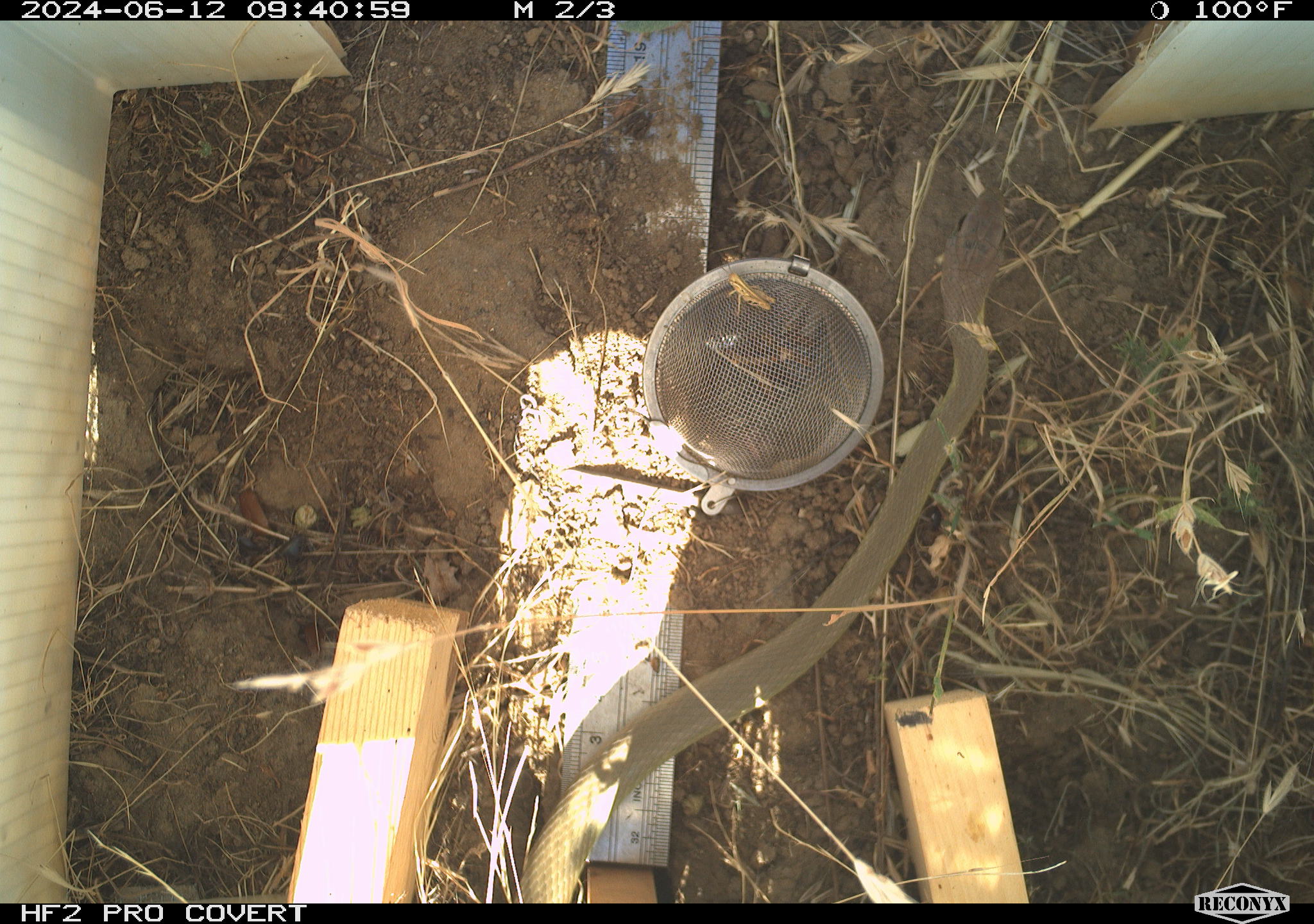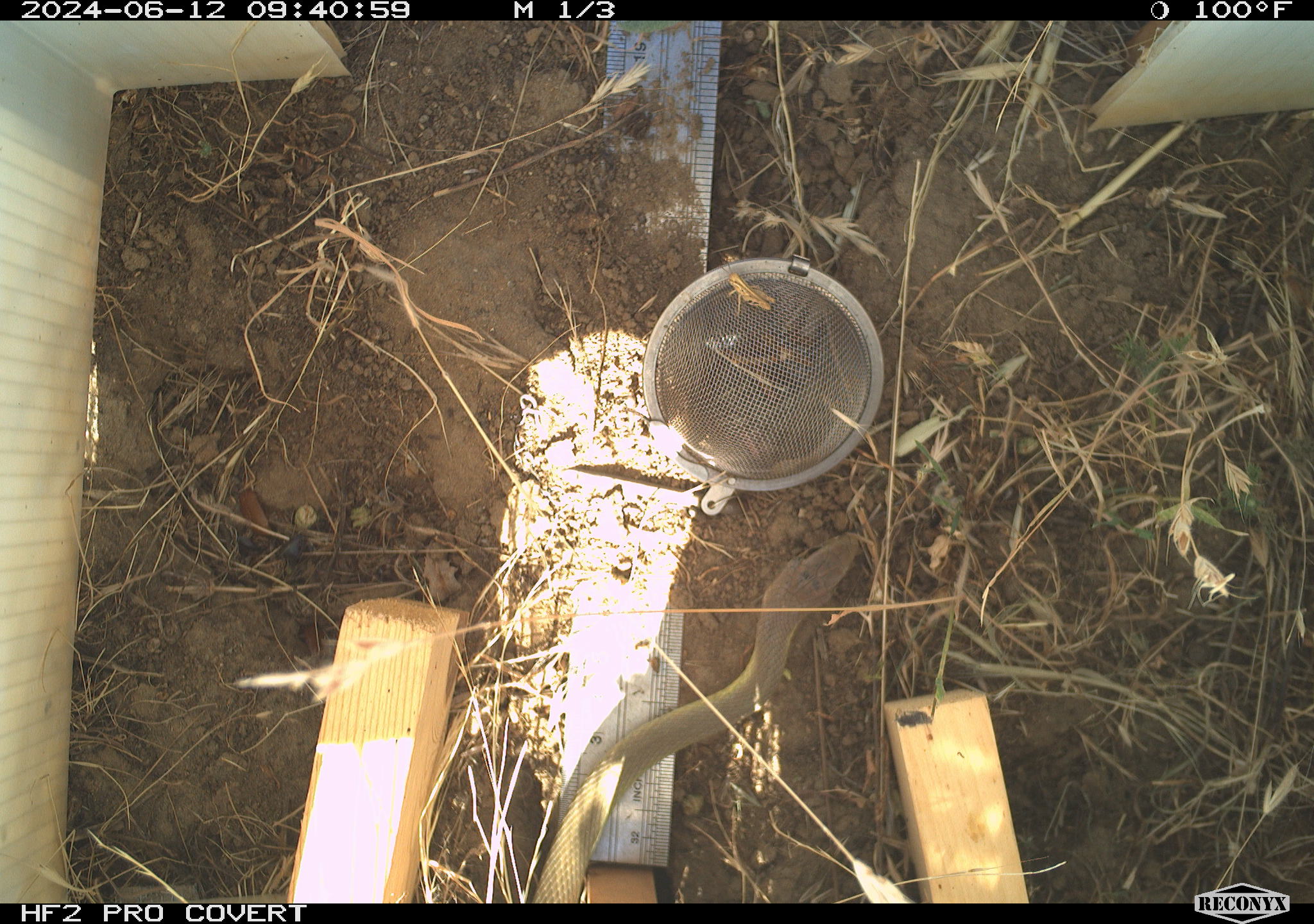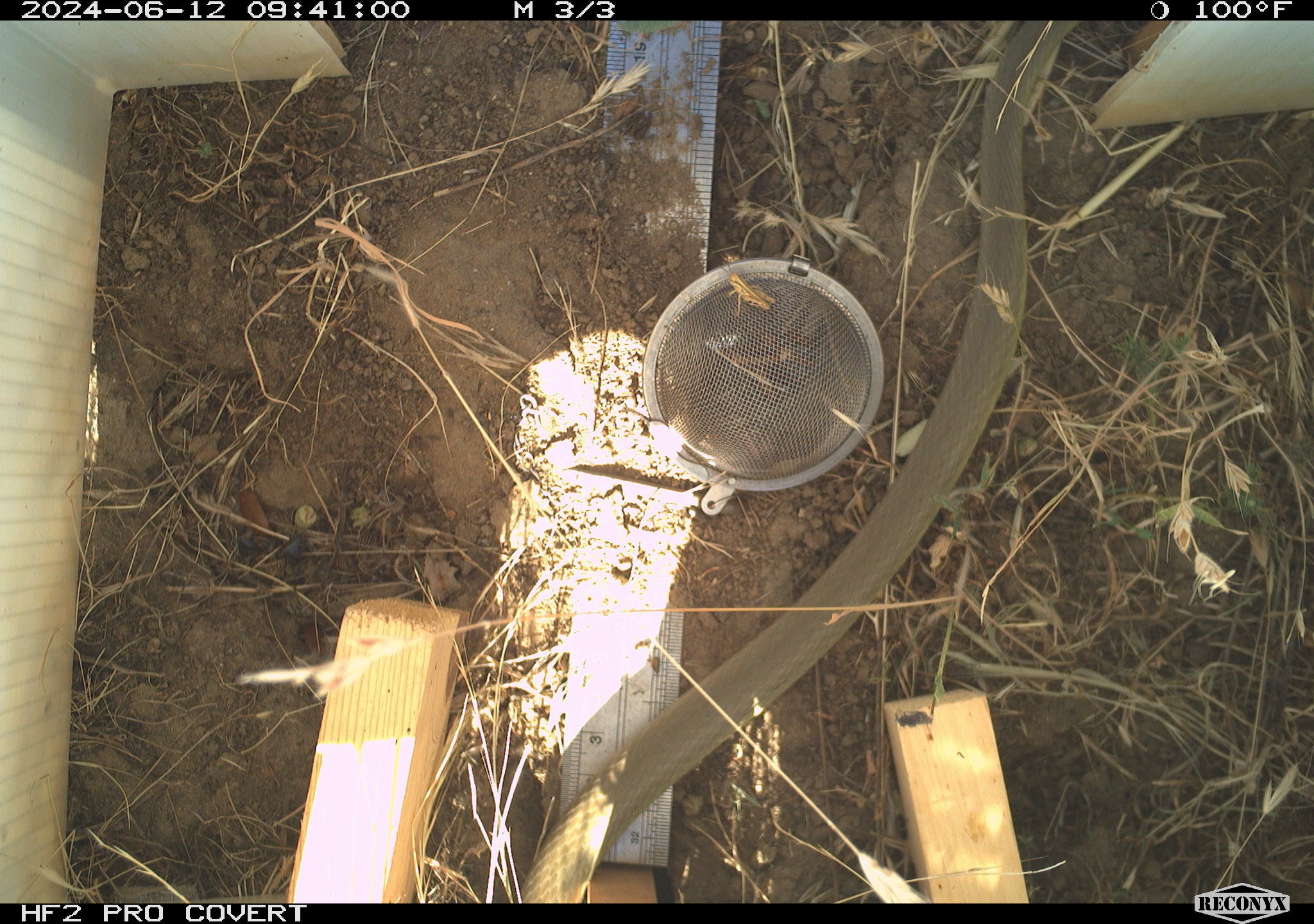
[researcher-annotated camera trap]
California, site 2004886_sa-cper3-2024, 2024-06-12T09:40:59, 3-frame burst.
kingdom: Animalia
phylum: Chordata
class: Reptilia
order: Squamata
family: Colubridae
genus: Coluber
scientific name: Coluber constrictor mormon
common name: western yellow-bellied racer